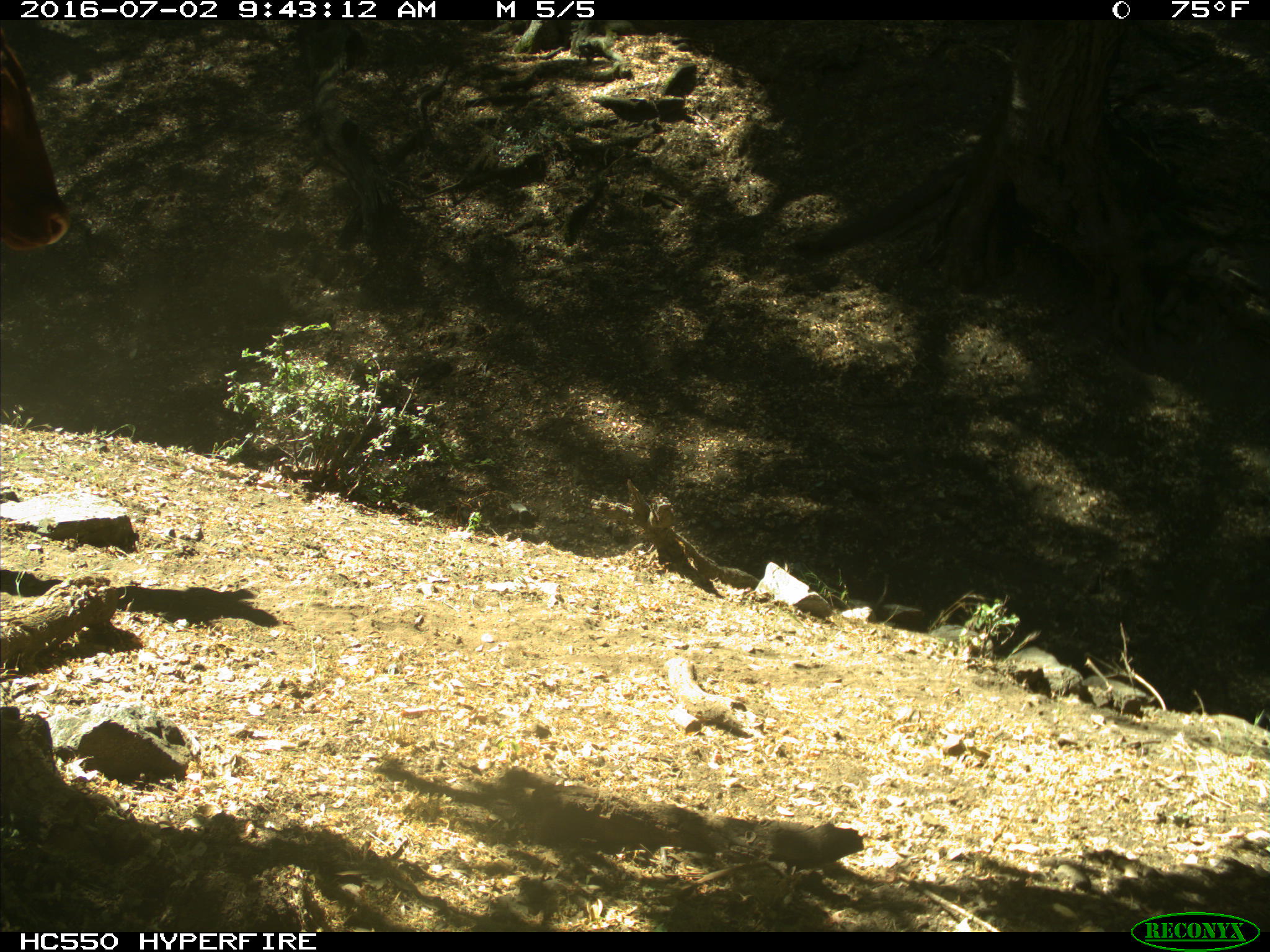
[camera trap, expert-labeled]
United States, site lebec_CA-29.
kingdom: Animalia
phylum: Chordata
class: Mammalia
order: Artiodactyla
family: Bovidae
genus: Bos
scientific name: Bos taurus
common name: domestic cow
Bos taurus (domestic cow).